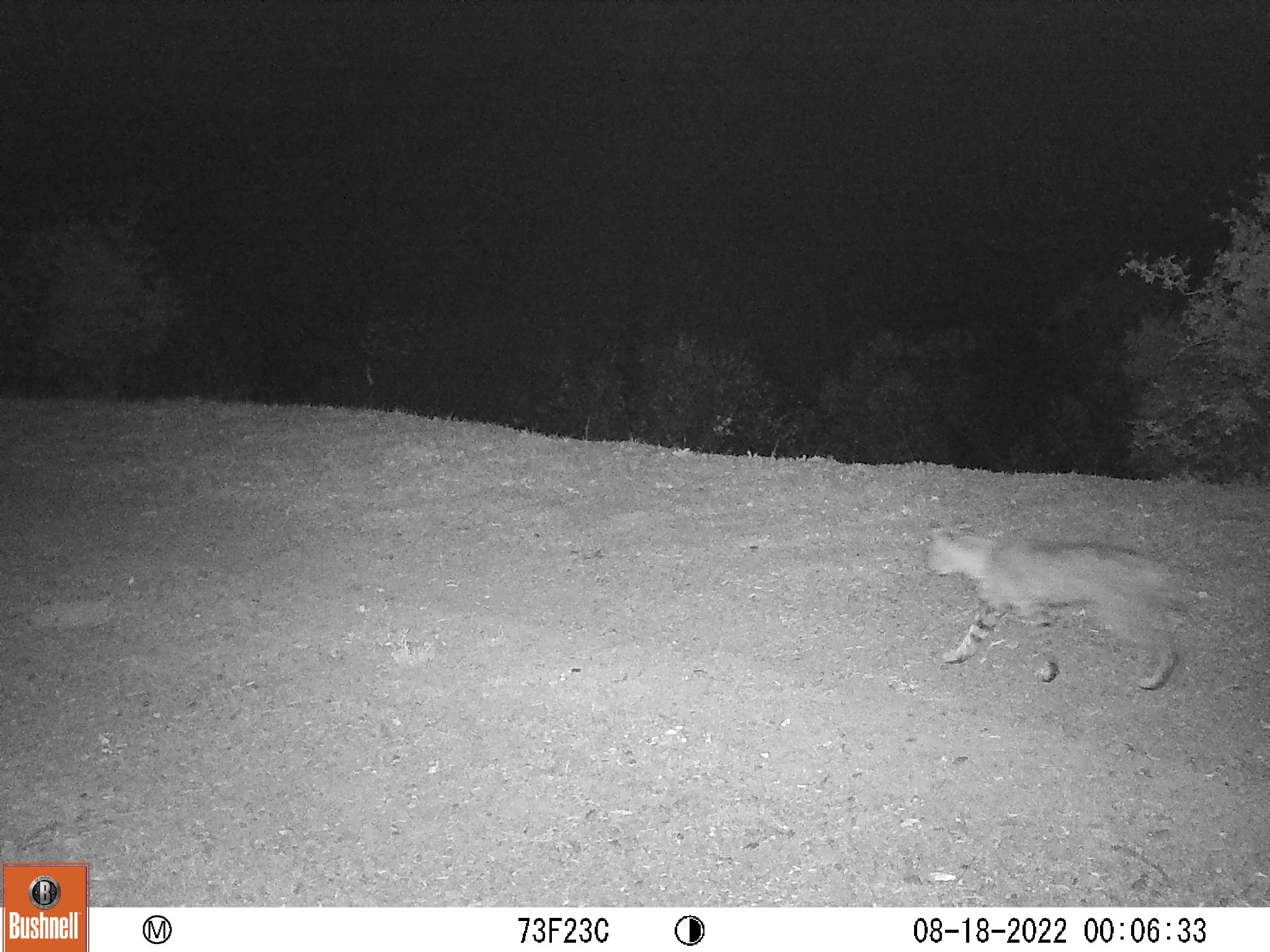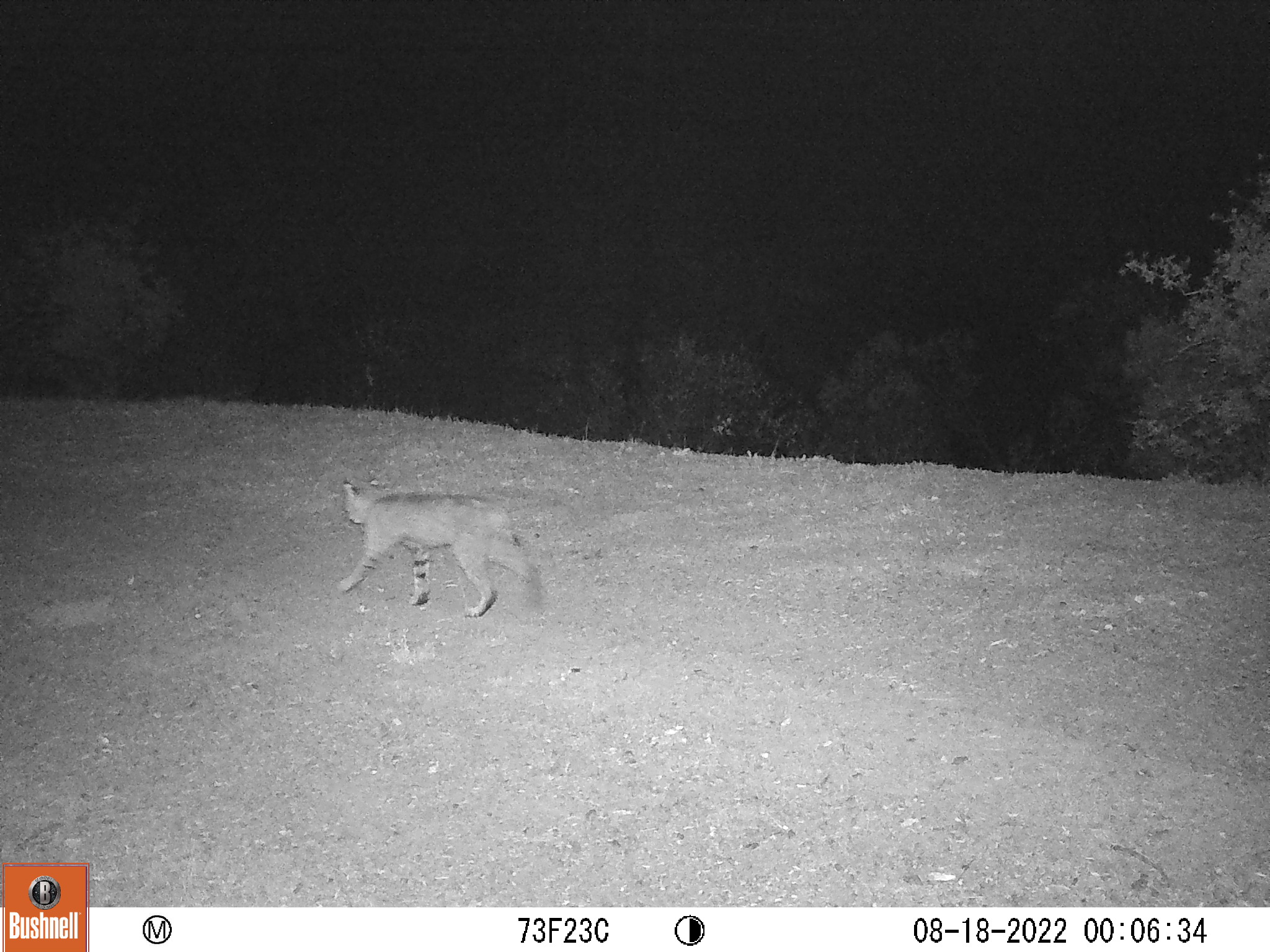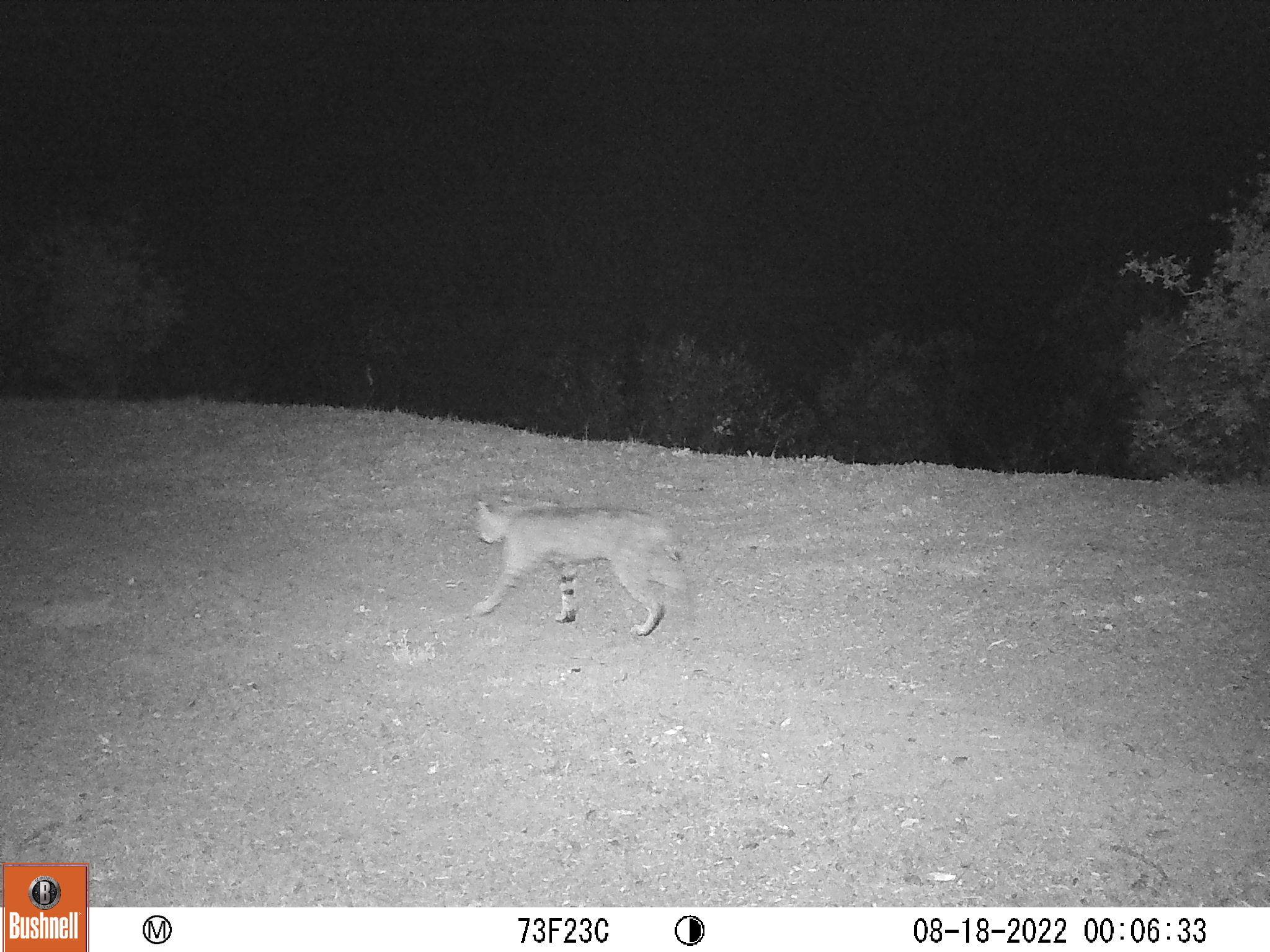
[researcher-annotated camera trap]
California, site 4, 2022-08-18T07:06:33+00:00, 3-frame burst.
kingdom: Animalia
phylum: Chordata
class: Mammalia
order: Carnivora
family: Felidae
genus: Lynx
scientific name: Lynx rufus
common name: bobcat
Bobcat (Lynx rufus).